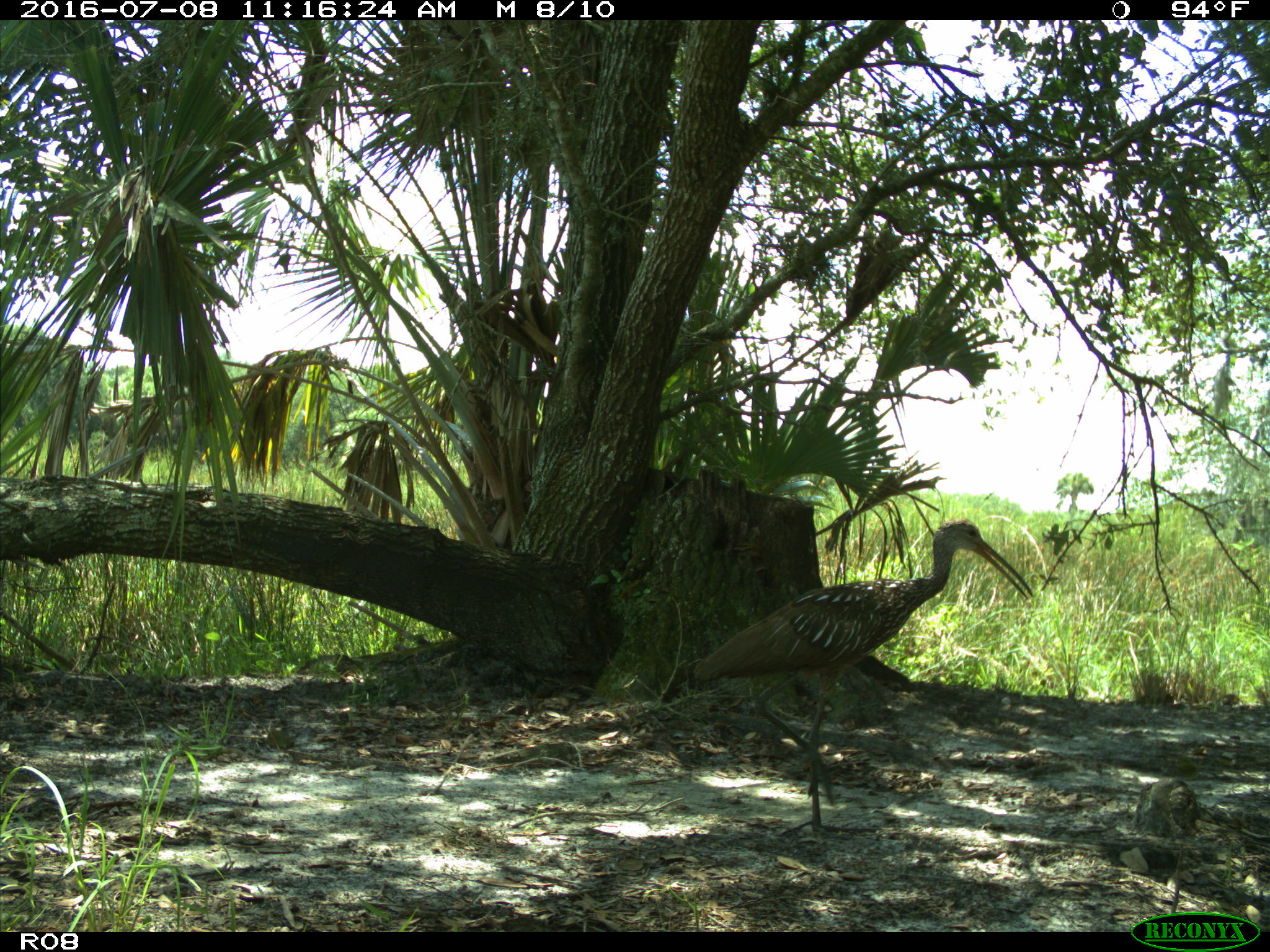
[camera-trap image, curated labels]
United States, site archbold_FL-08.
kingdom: Animalia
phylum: Chordata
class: Aves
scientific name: Aves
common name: birds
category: unidentified bird